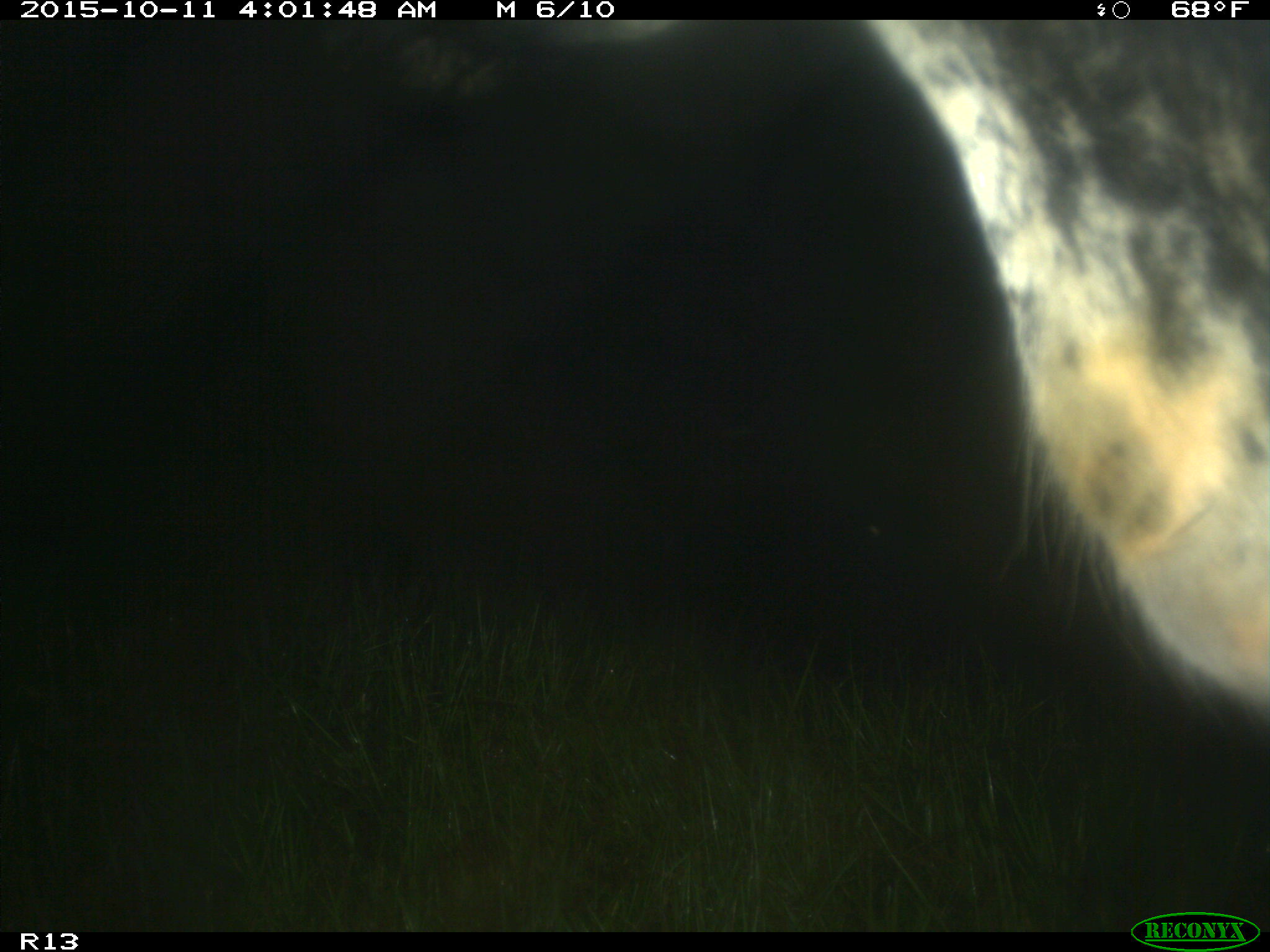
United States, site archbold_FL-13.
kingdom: Animalia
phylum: Chordata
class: Mammalia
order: Artiodactyla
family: Bovidae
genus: Bos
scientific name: Bos taurus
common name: domestic cow